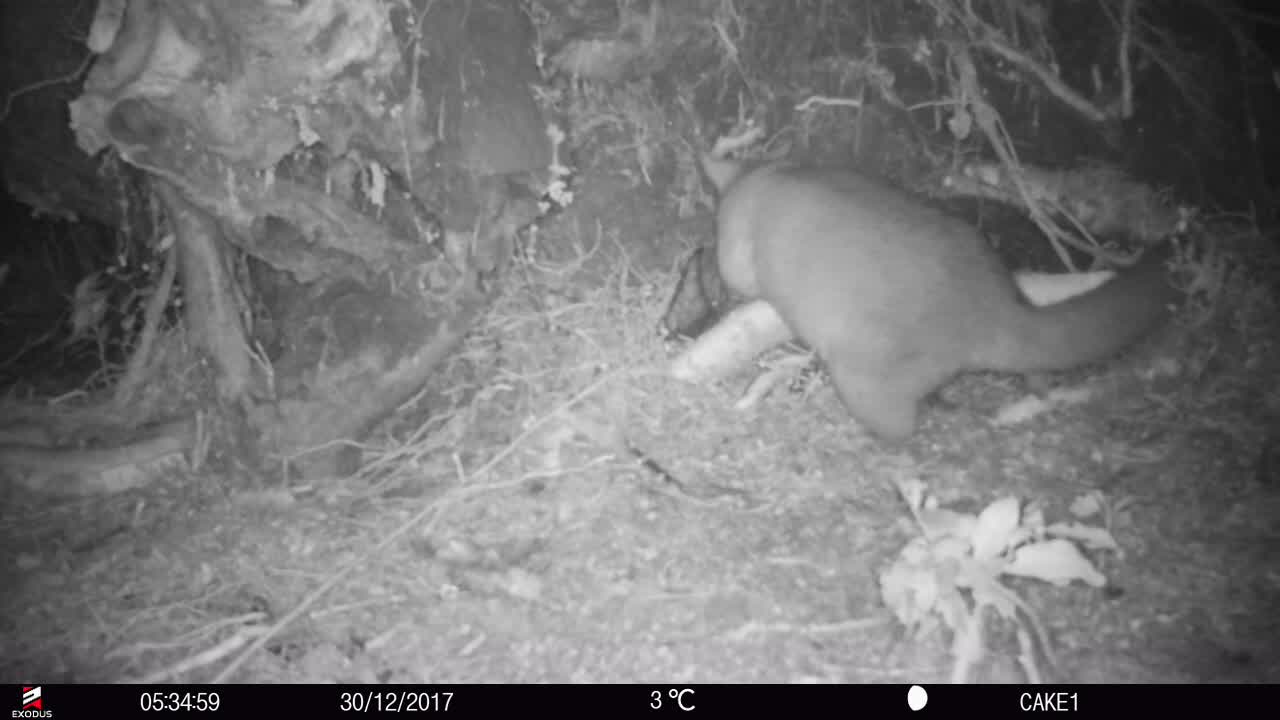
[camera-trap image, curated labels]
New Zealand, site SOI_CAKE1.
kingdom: Animalia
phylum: Chordata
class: Mammalia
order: Diprotodontia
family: Phalangeridae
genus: Trichosurus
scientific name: Trichosurus vulpecula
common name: common brushtail possum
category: possum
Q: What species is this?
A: Possum (common brushtail possum) (Trichosurus vulpecula).